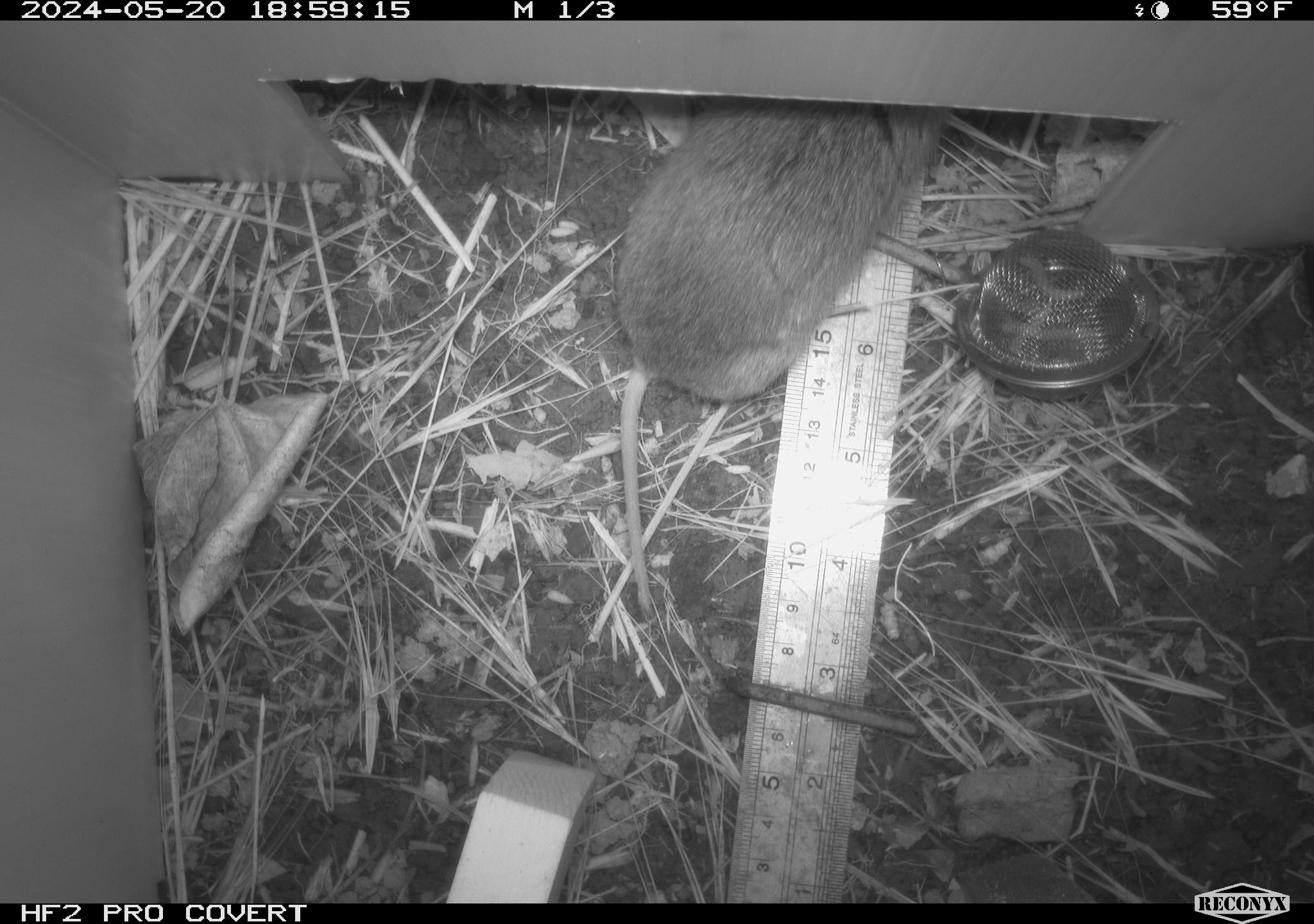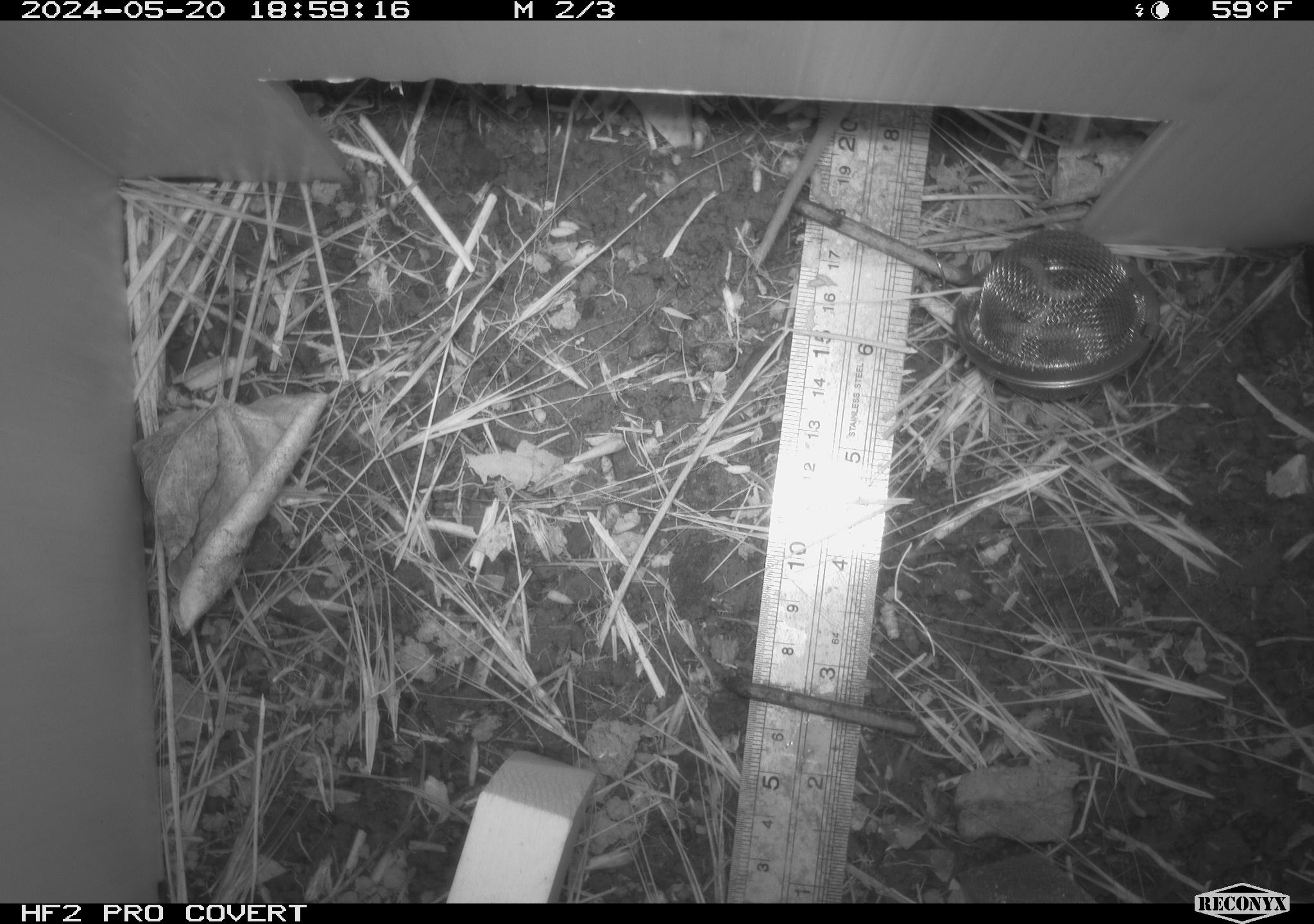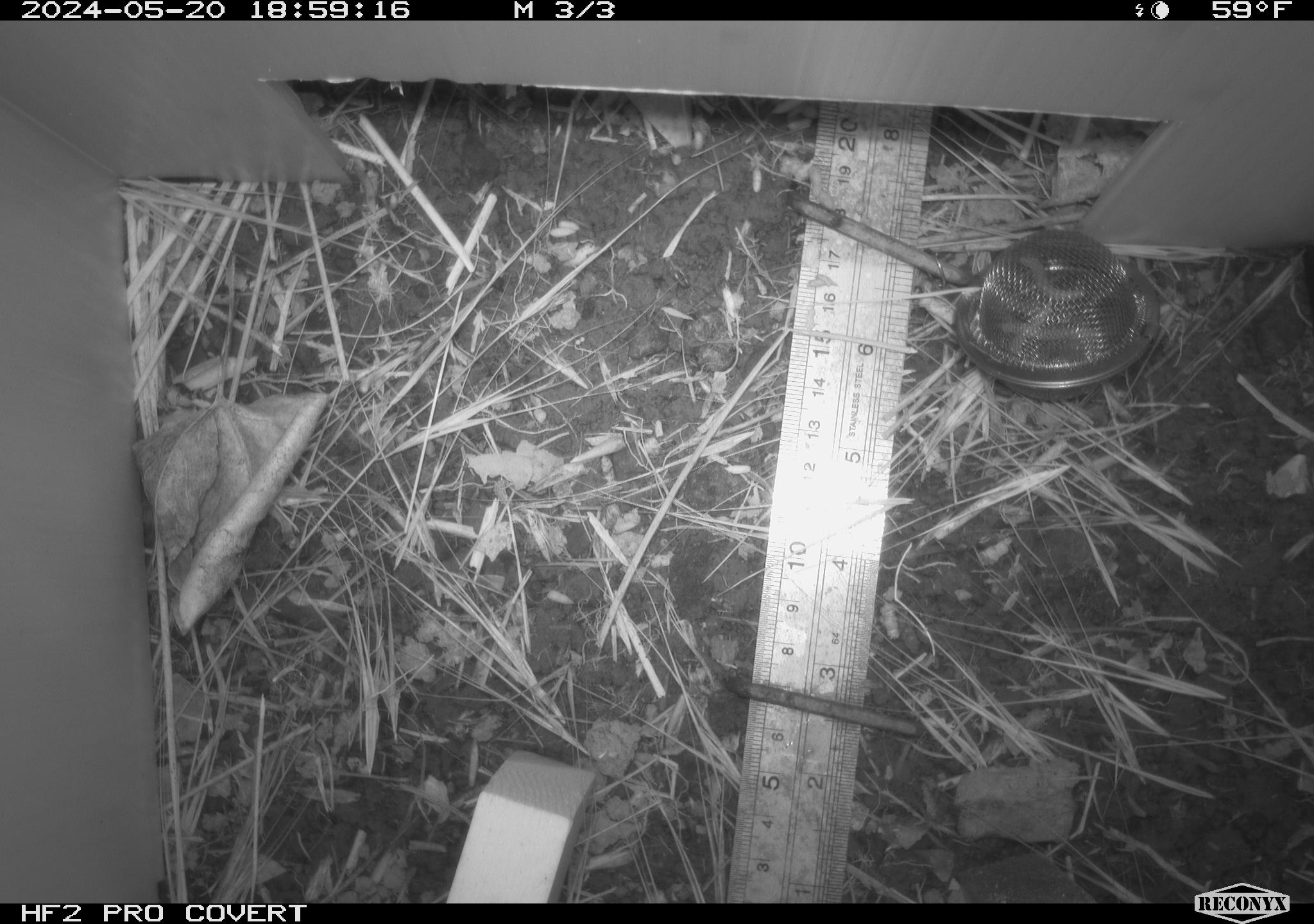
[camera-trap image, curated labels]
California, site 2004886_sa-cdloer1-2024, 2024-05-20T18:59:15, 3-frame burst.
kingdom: Animalia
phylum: Chordata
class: Mammalia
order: Rodentia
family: Cricetidae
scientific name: Arvicolinae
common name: voles, lemmings, and muskrats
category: arvicolinae subfamily